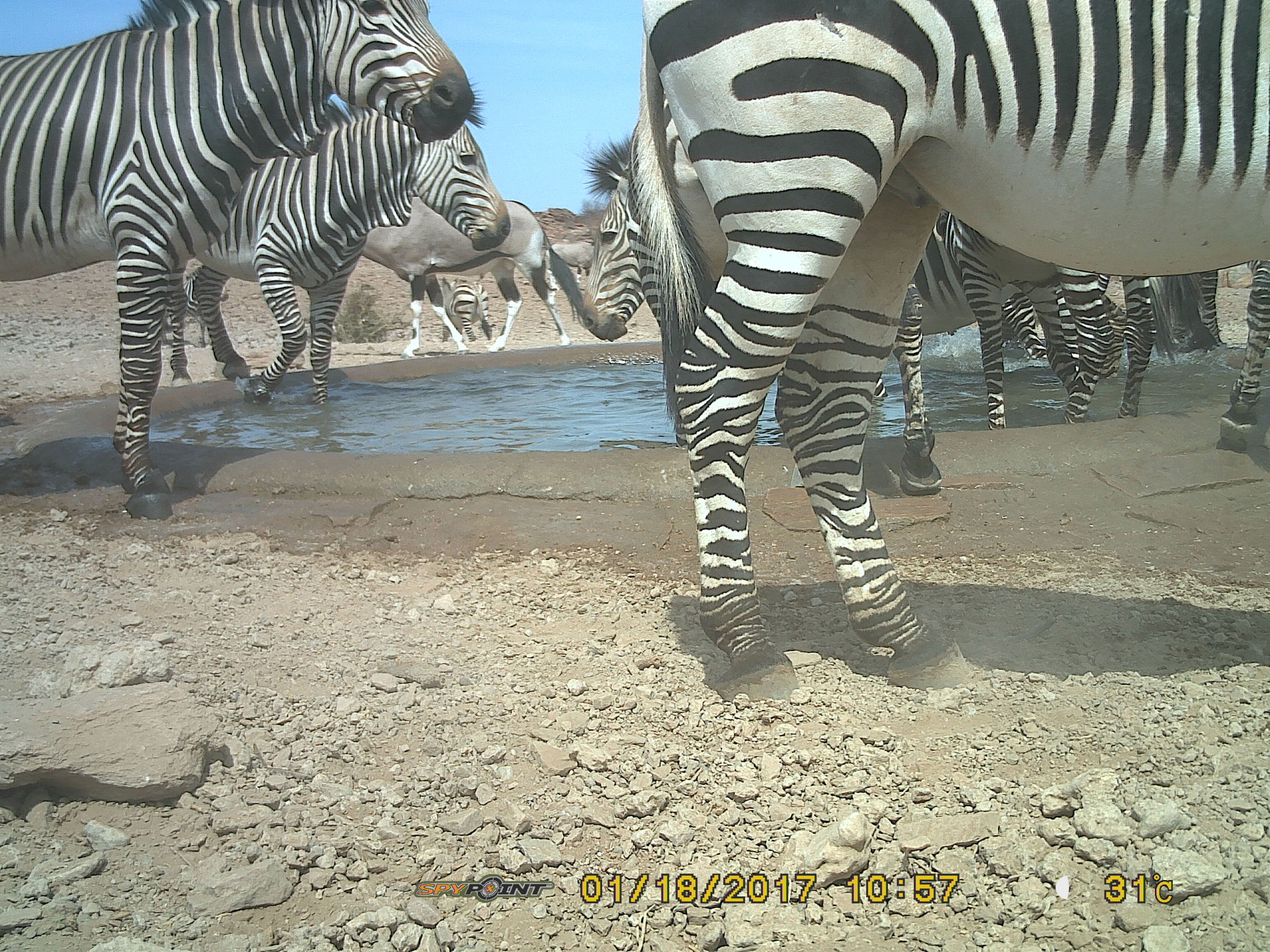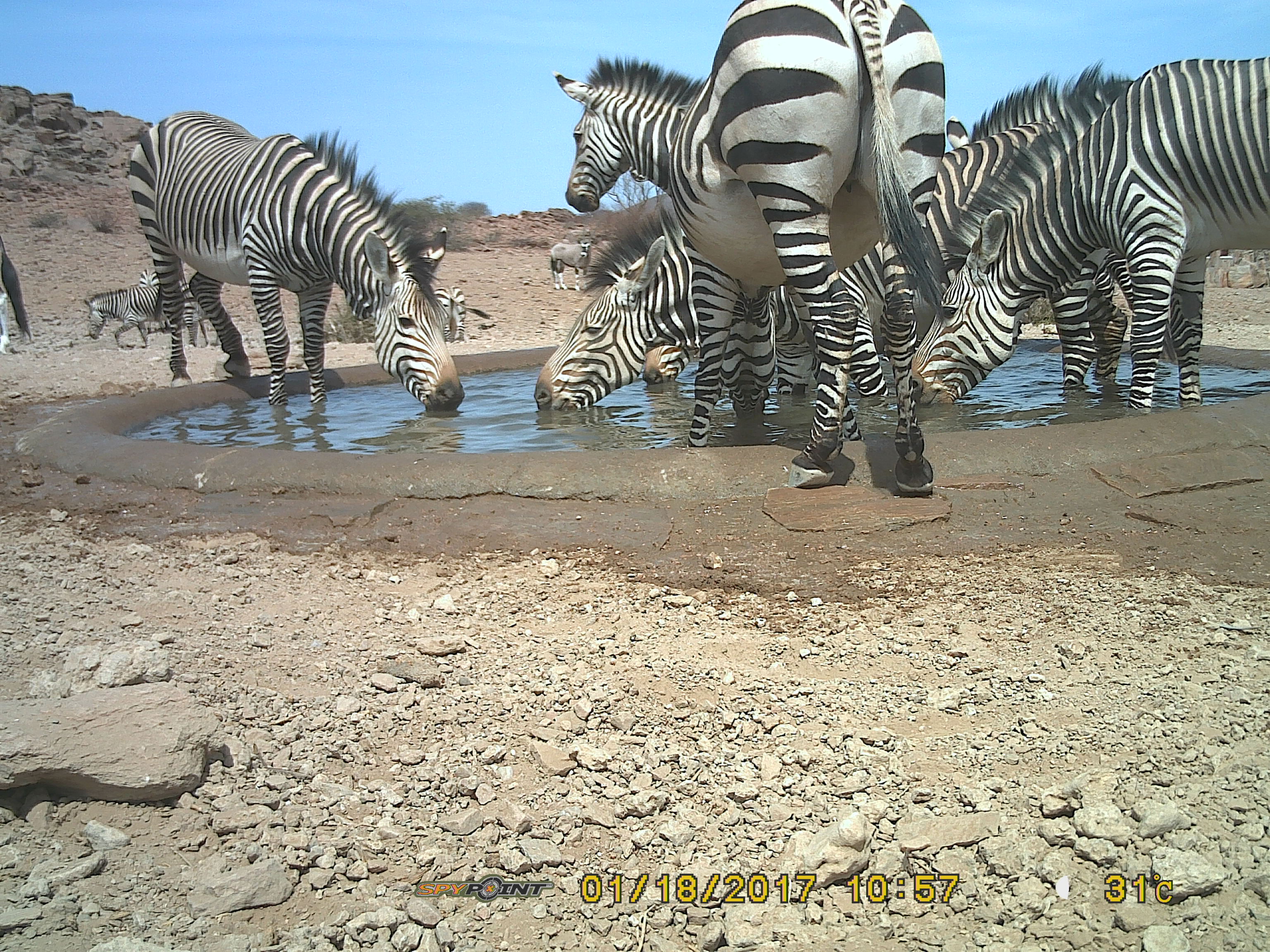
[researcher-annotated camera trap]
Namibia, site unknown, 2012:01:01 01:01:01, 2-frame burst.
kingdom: Animalia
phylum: Chordata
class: Mammalia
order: Perissodactyla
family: Equidae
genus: Equus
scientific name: Equus zebra hartmannae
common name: hartmann's mountain zebra